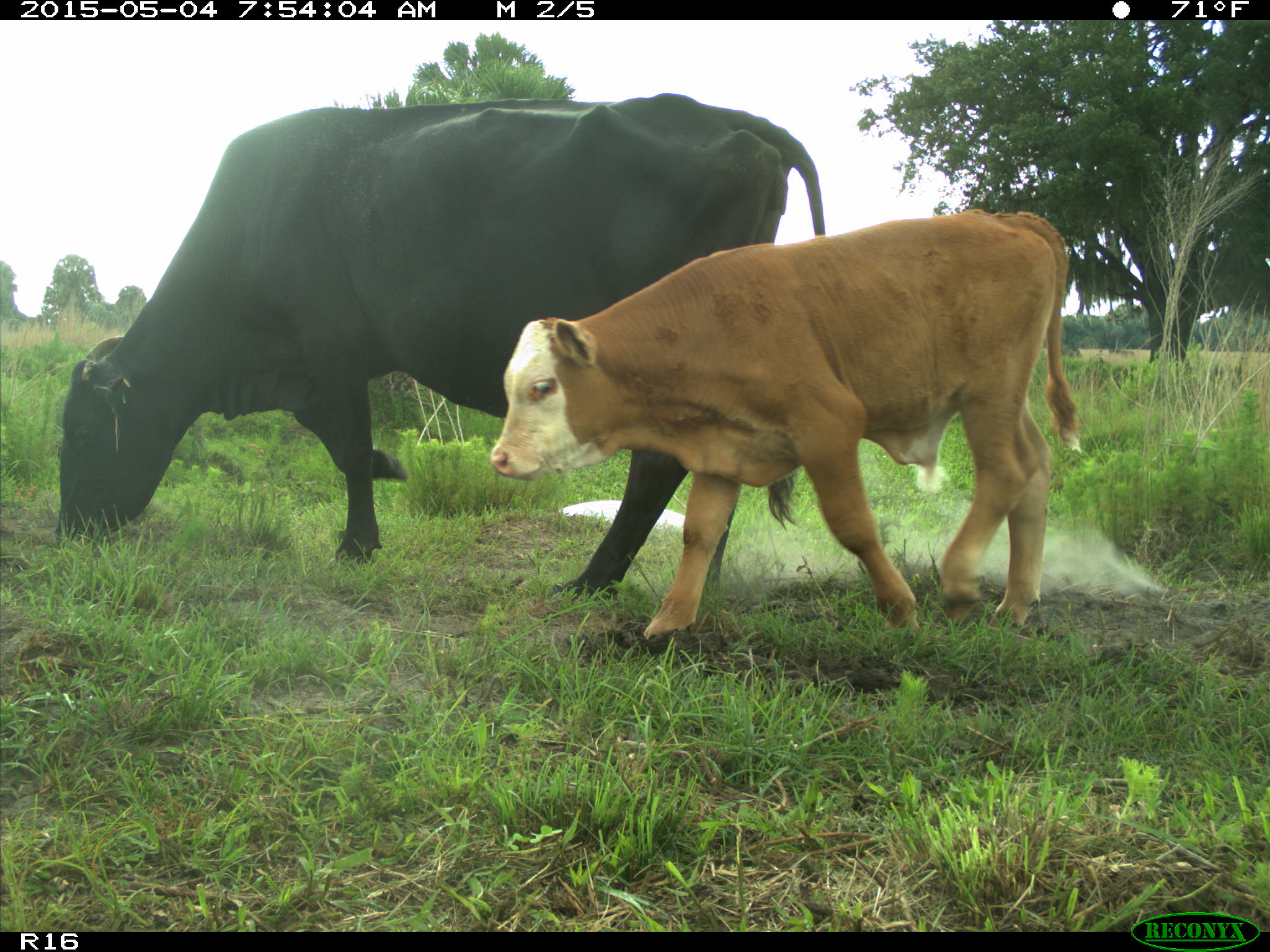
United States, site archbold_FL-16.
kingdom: Animalia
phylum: Chordata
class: Mammalia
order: Artiodactyla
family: Bovidae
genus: Bos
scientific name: Bos taurus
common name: domestic cow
Bos taurus (domestic cow).